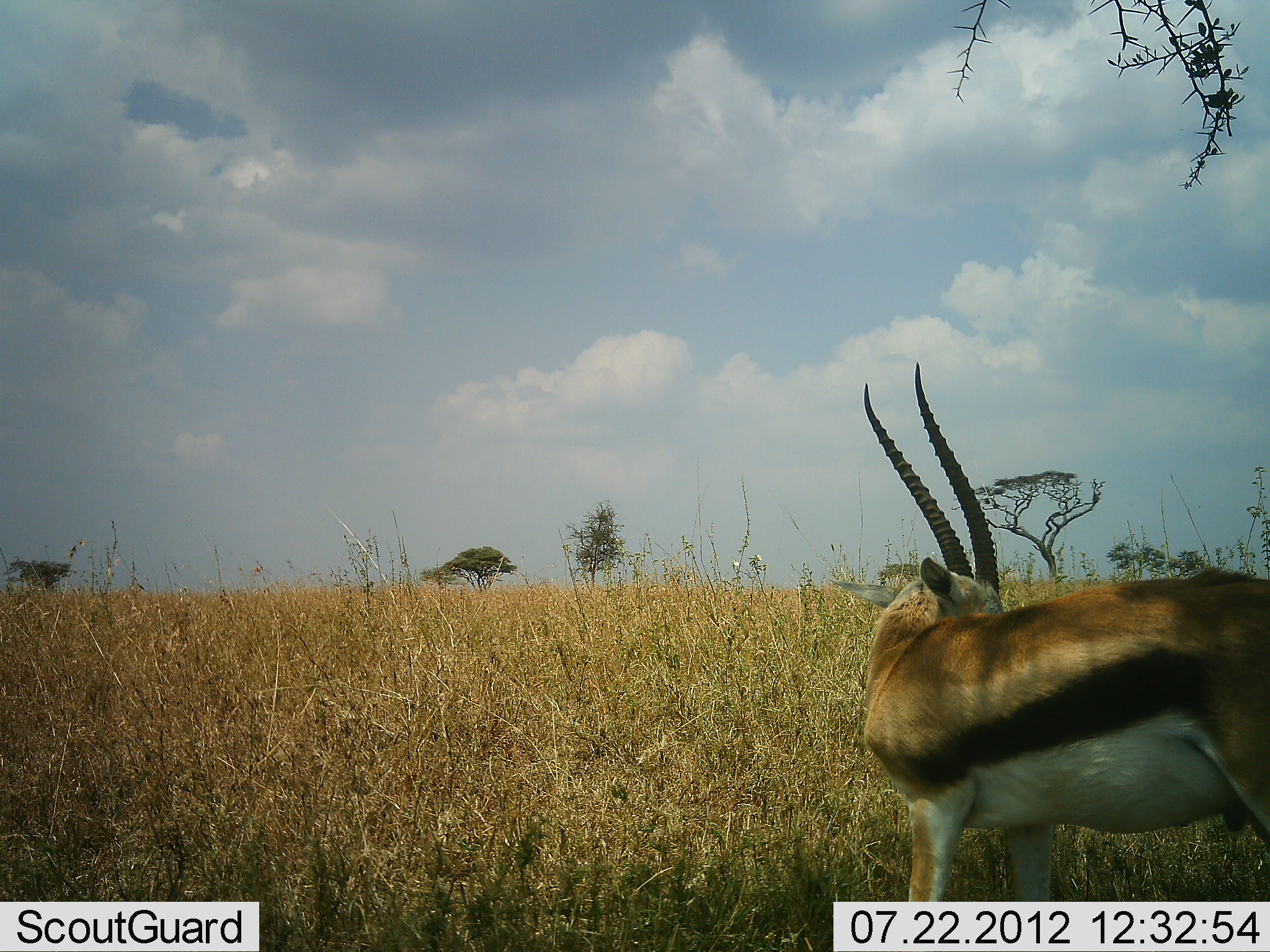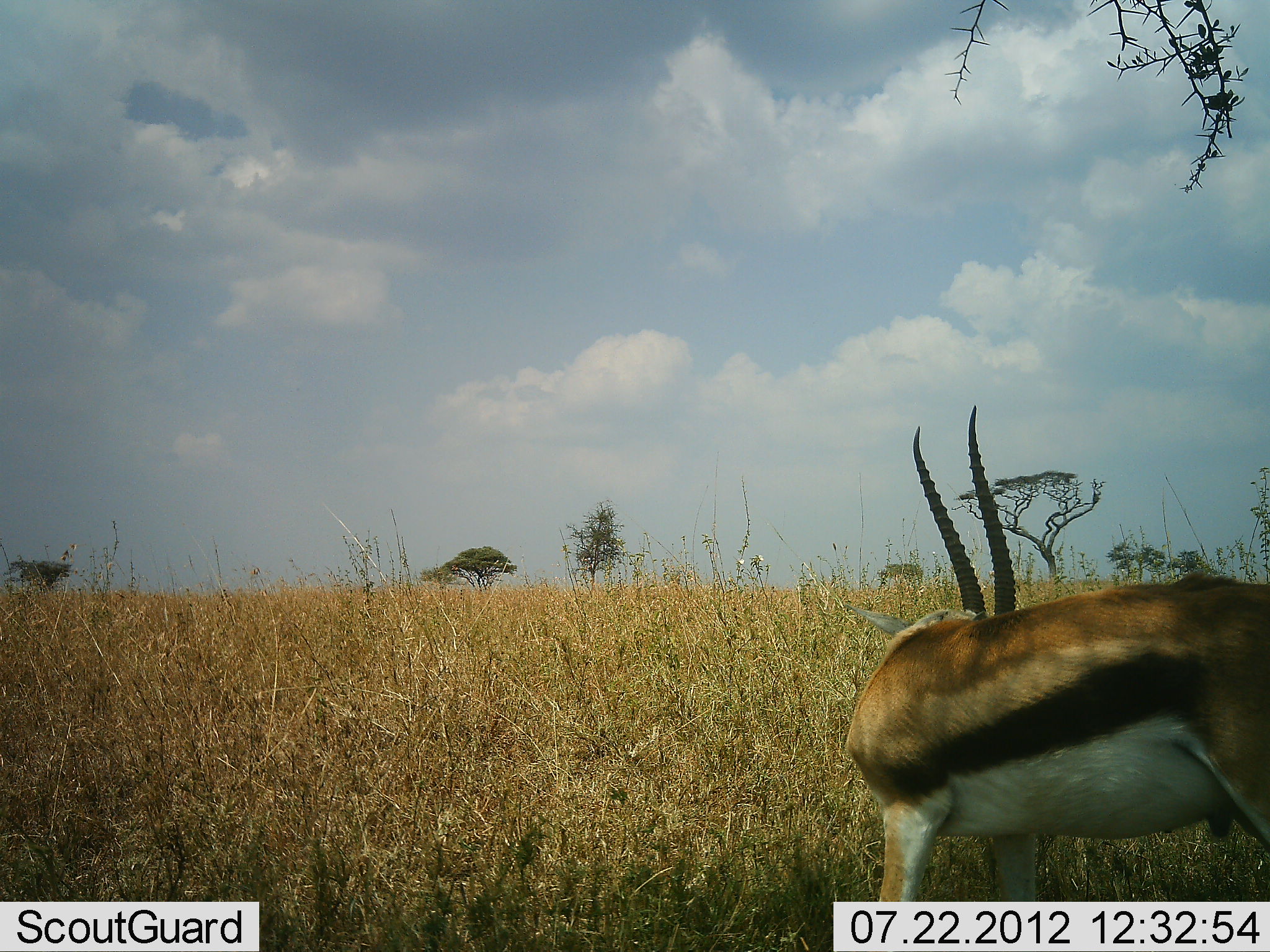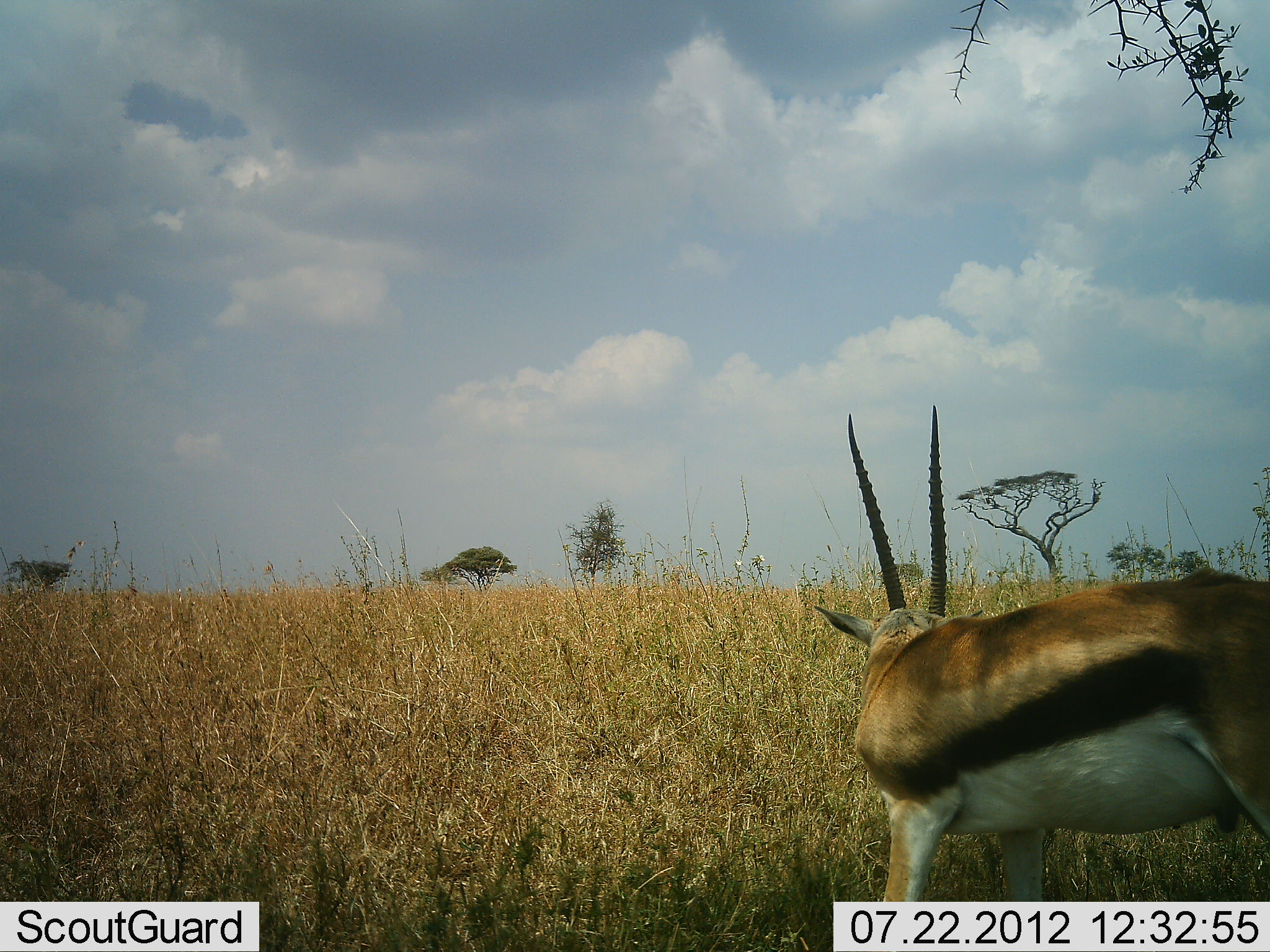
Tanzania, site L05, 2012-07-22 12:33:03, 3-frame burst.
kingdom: Animalia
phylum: Chordata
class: Mammalia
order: Artiodactyla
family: Bovidae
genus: Eudorcas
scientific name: Eudorcas thomsonii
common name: thomson's gazelle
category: gazellethomsons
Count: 1.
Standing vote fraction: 90%.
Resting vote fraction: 0%.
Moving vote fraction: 0%.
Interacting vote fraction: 0%.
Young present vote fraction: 0%.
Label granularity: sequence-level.